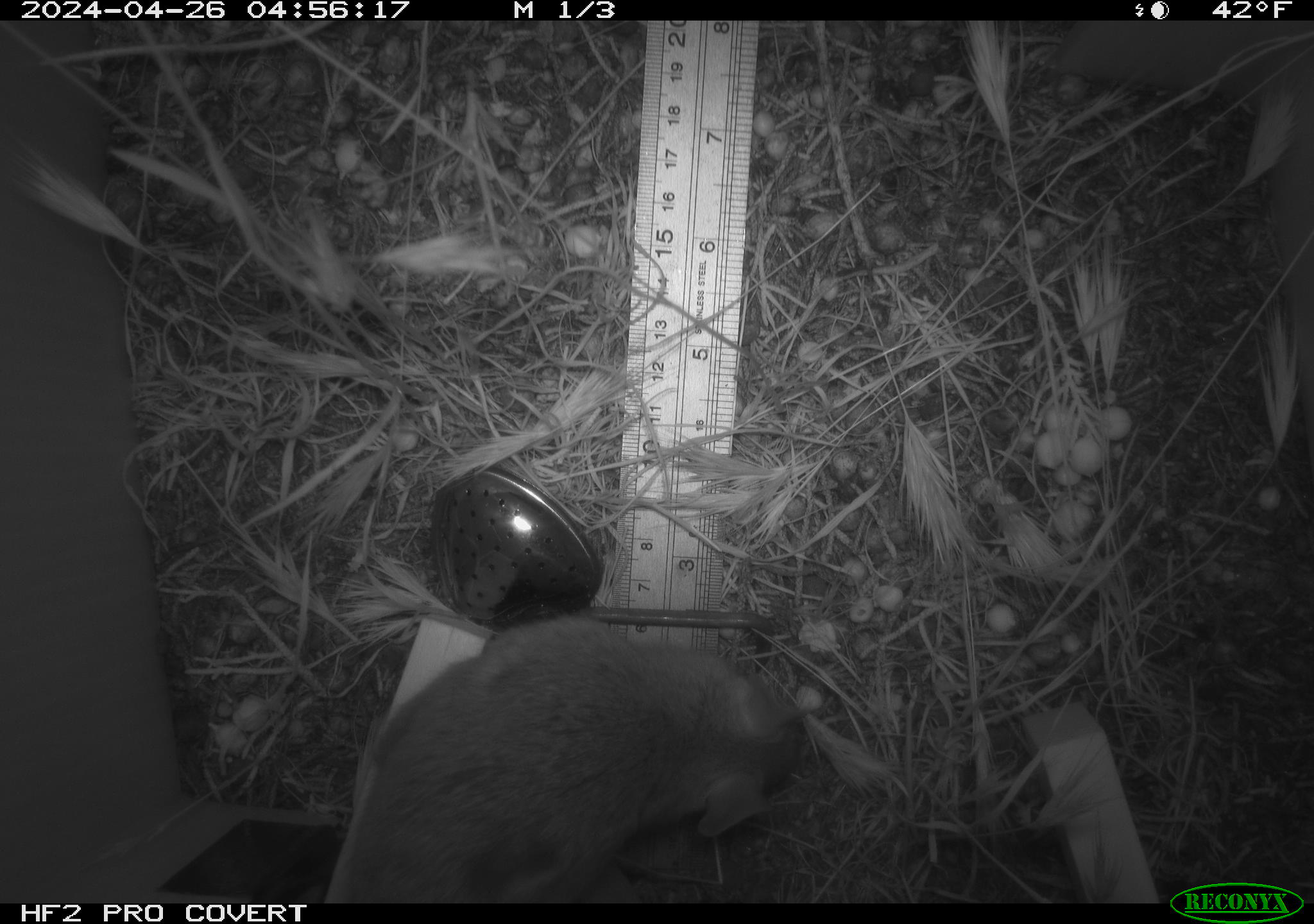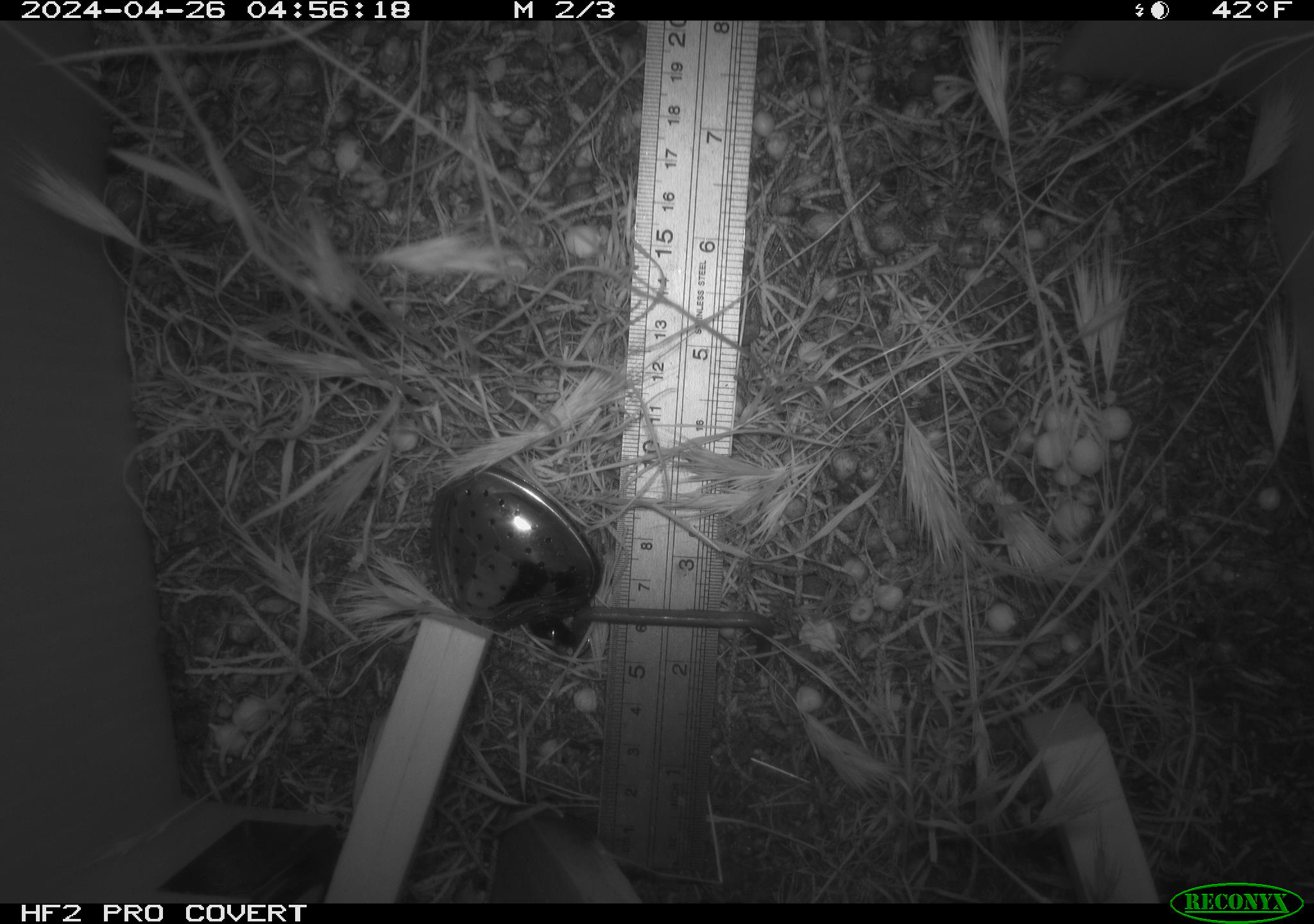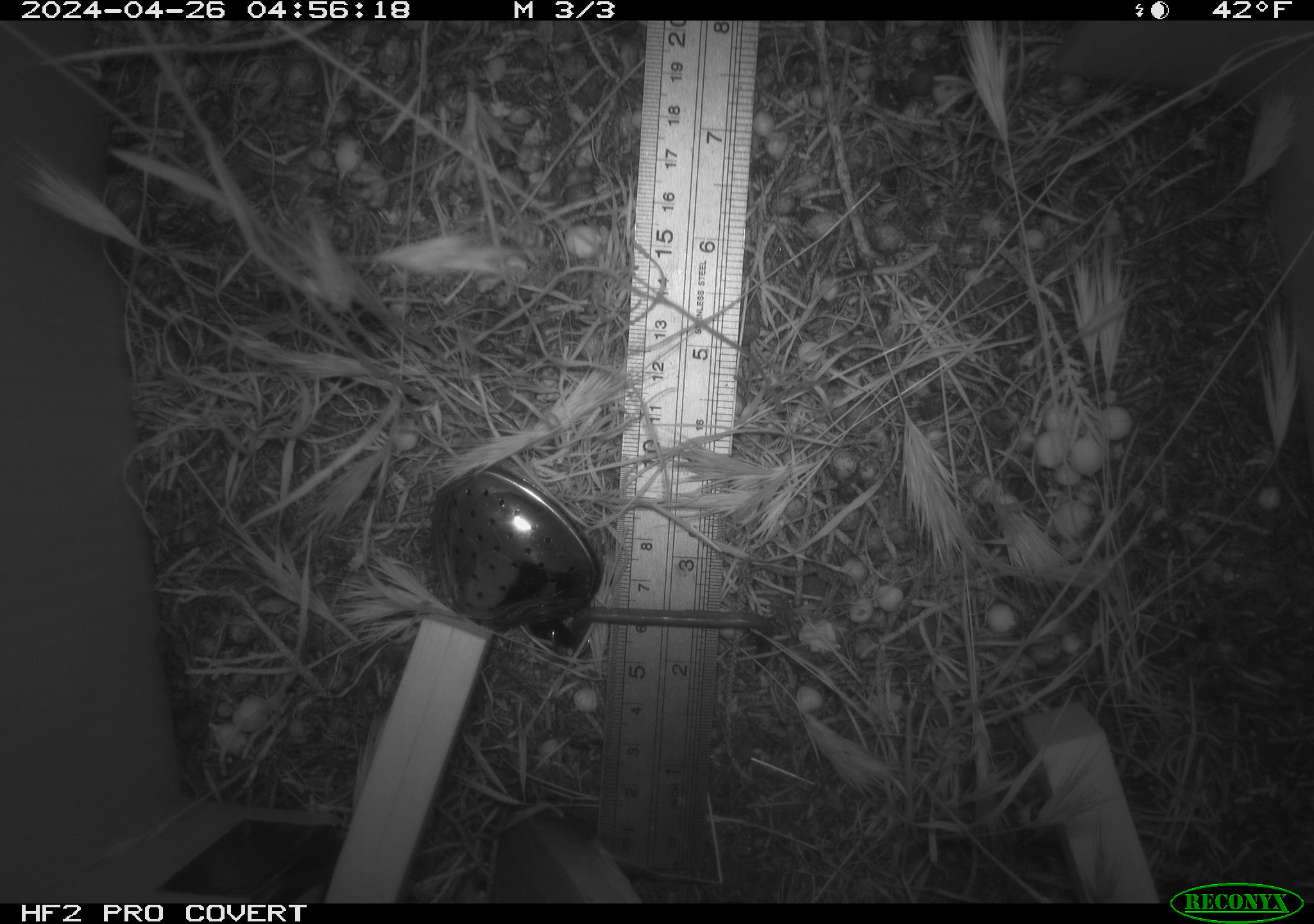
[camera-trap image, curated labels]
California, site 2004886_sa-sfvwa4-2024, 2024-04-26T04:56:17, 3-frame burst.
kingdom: Animalia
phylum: Chordata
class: Mammalia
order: Rodentia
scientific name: Rodentia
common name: mouse species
Mouse species (Rodentia).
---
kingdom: Animalia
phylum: Arthropoda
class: Insecta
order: Hymenoptera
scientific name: Hymenoptera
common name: ants, bees, wasps, and sawflies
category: hymenoptera order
Hymenoptera order (ants, bees, wasps, and sawflies) (Hymenoptera).